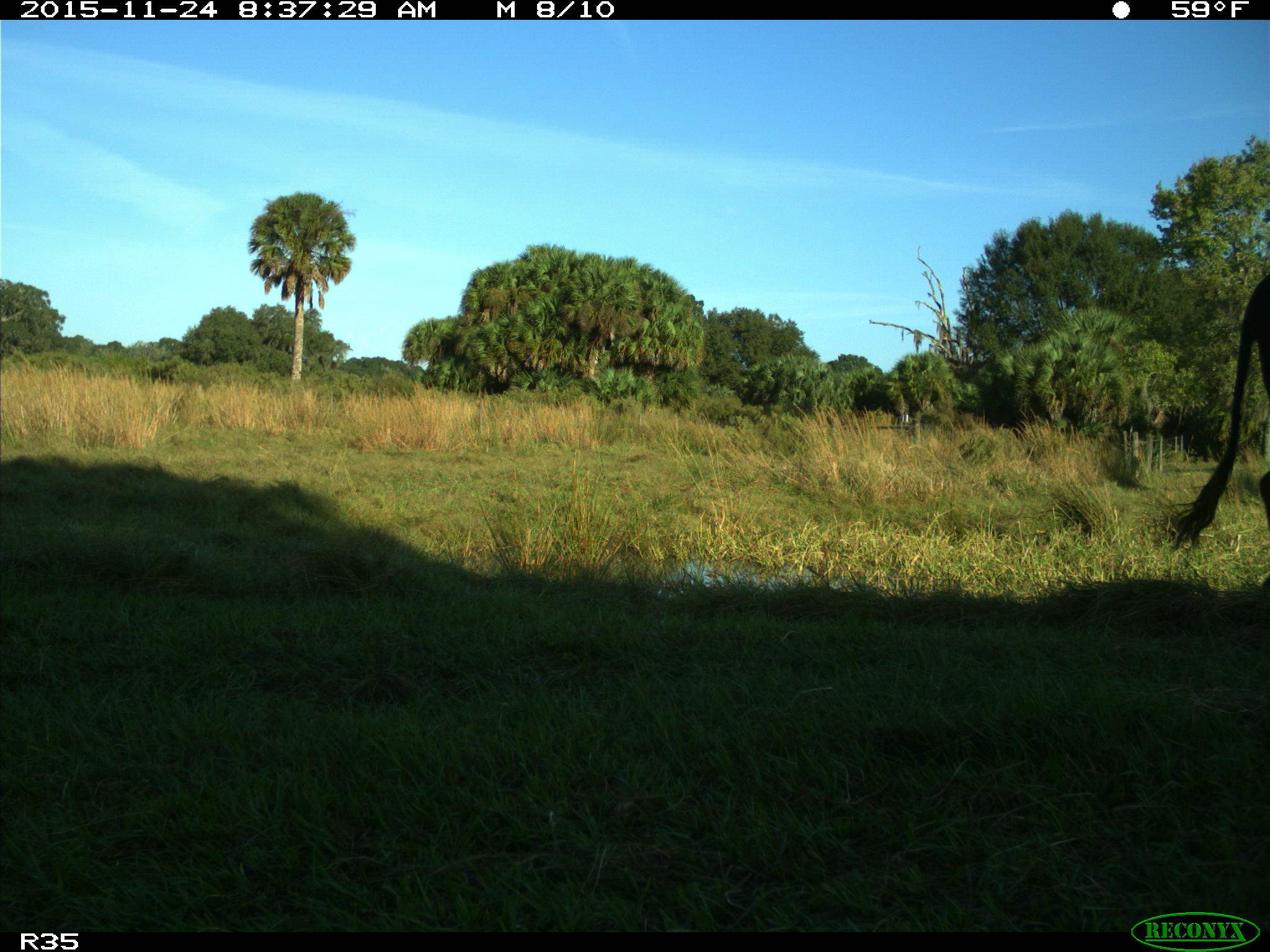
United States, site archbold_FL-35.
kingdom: Animalia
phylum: Chordata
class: Mammalia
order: Artiodactyla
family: Bovidae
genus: Bos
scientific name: Bos taurus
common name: domestic cow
Bos taurus (domestic cow).